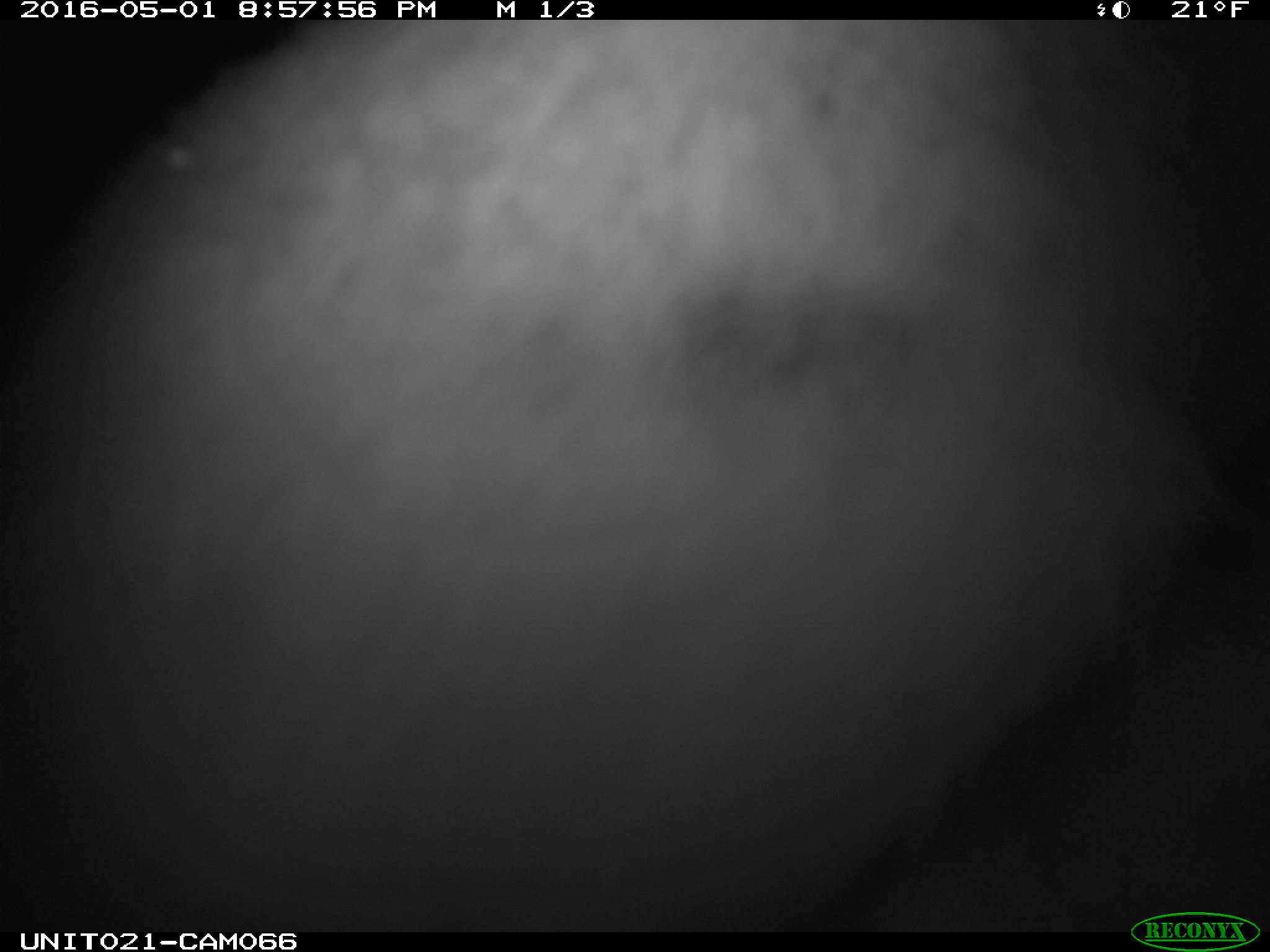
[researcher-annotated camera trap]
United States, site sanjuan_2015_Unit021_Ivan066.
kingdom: Animalia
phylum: Chordata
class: Mammalia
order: Lagomorpha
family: Leporidae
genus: Lepus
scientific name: Lepus americanus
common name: snowshoe hare